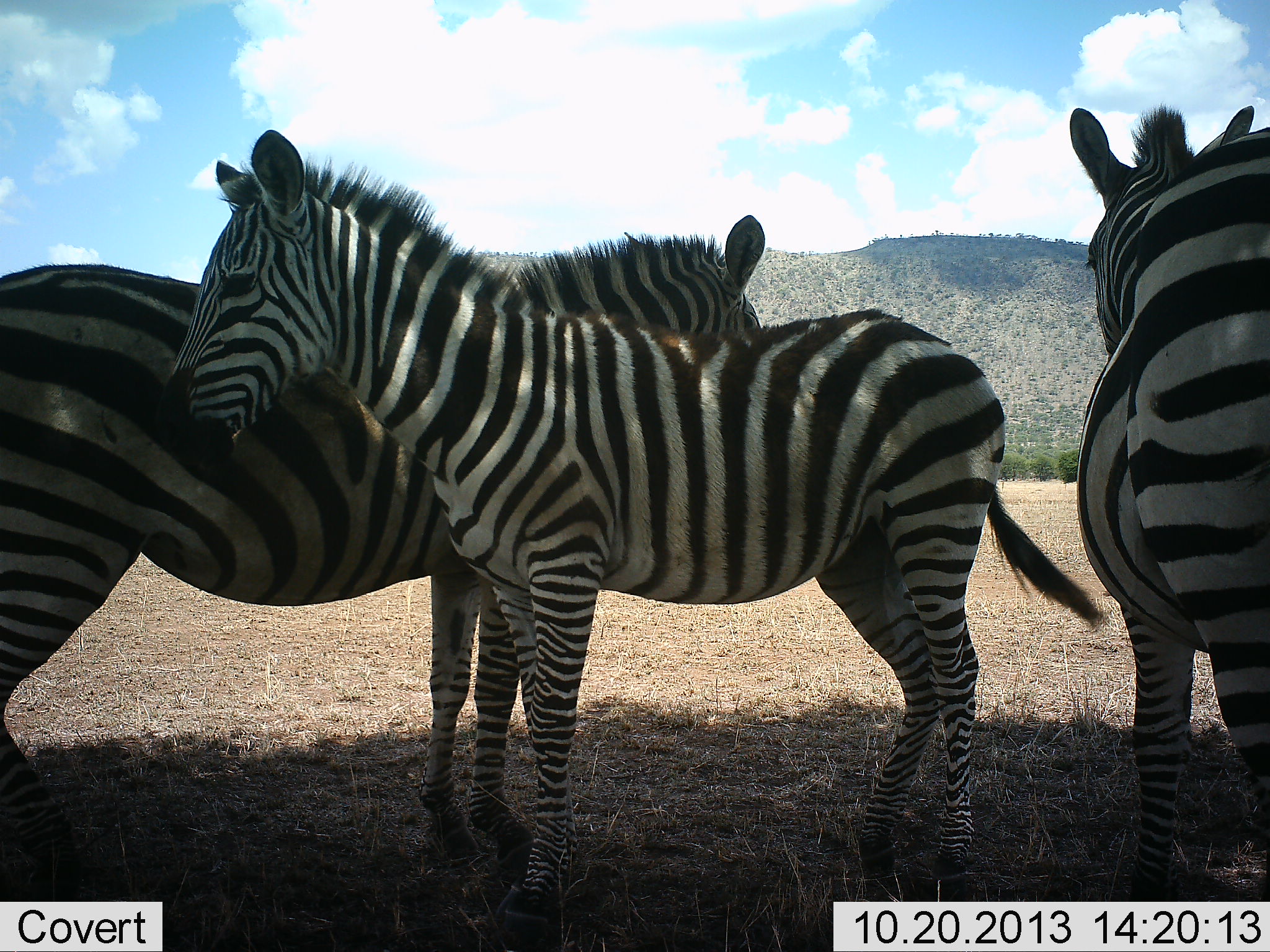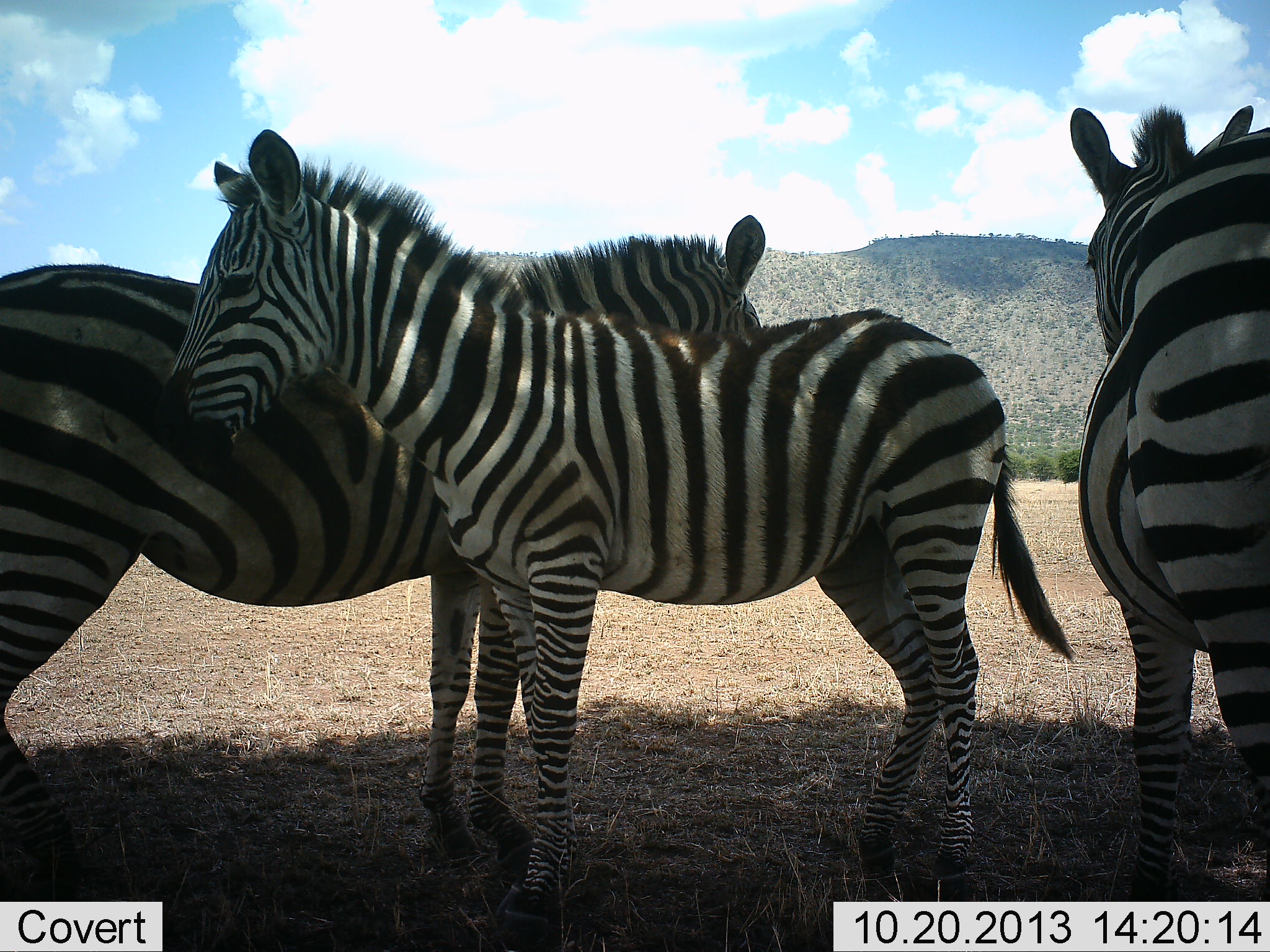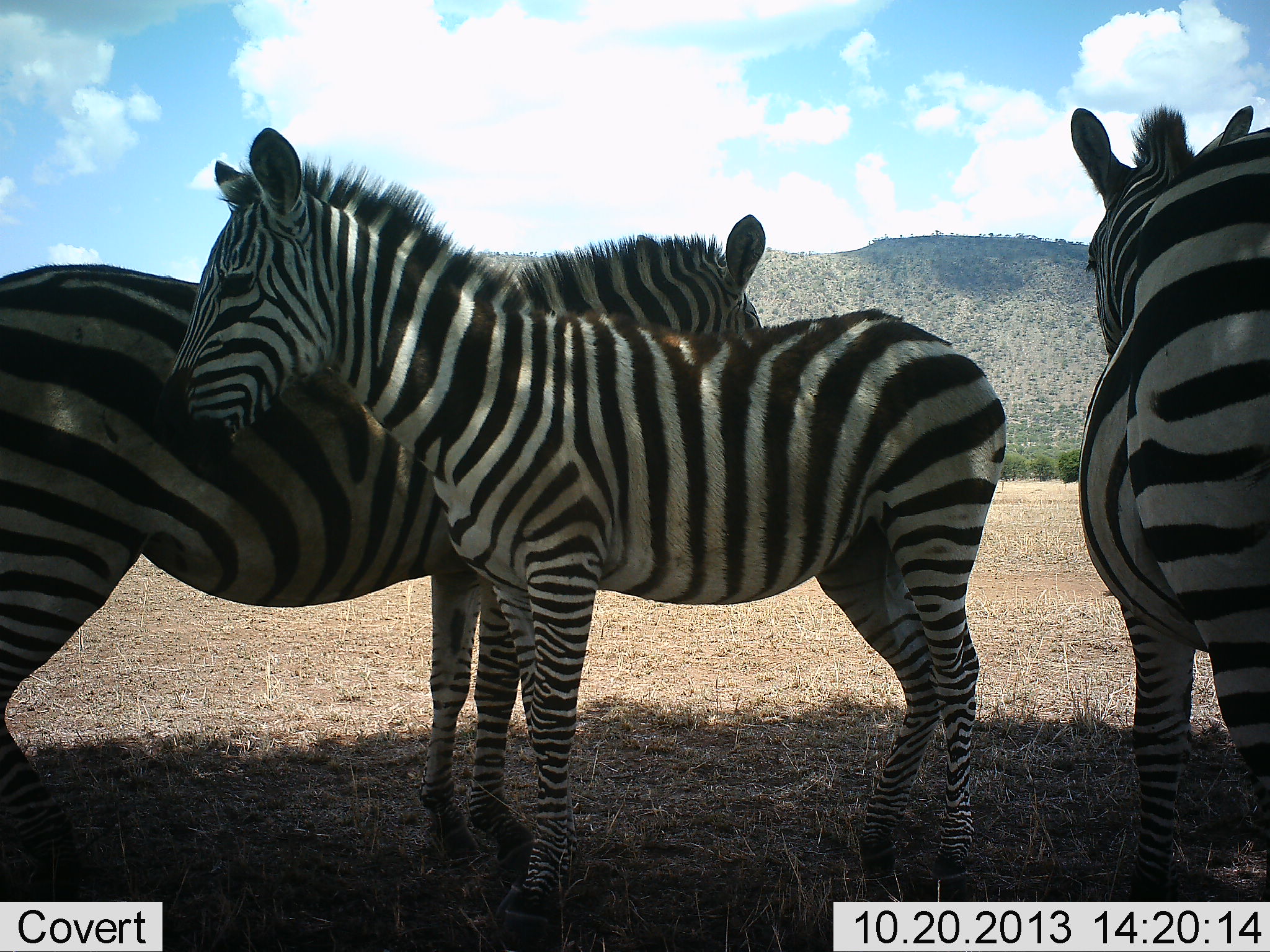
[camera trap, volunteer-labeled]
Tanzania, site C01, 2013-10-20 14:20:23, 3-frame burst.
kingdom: Animalia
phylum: Chordata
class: Mammalia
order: Perissodactyla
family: Equidae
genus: Equus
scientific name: Equus quagga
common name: plains zebra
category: zebra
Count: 3.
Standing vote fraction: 90%.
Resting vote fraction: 20%.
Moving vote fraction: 0%.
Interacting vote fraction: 10%.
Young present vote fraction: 20%.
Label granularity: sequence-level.